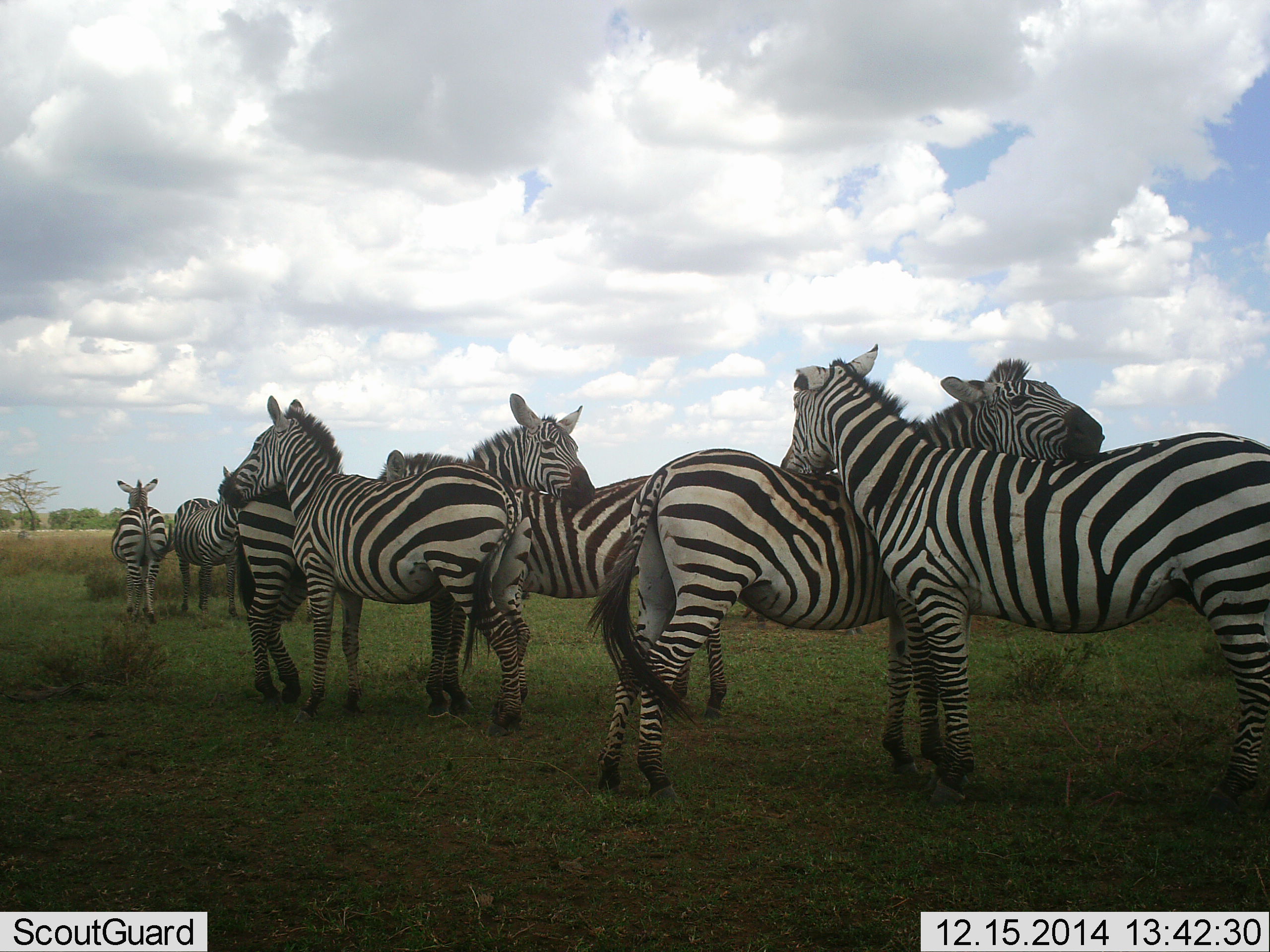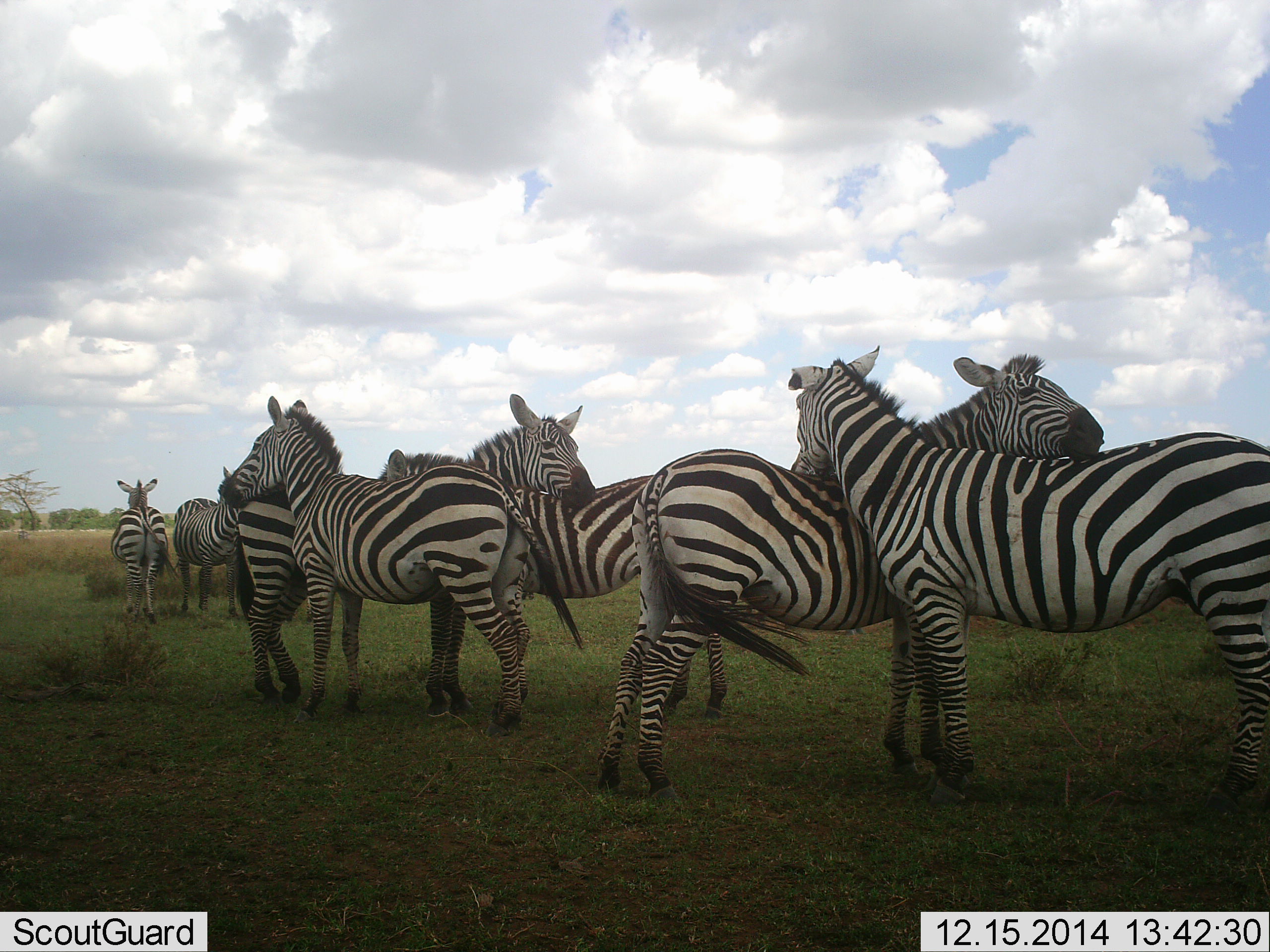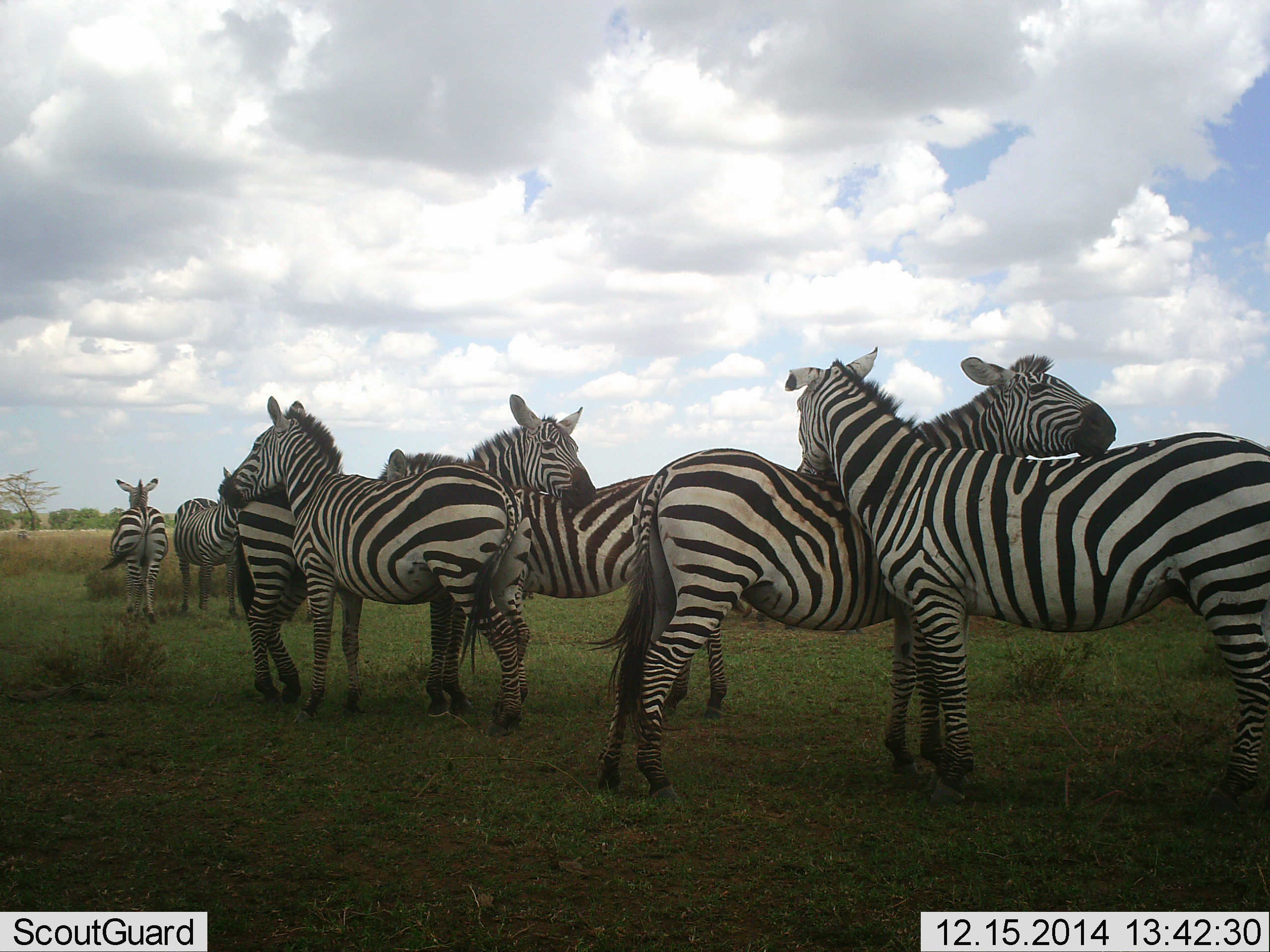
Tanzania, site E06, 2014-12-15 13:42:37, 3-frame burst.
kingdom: Animalia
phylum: Chordata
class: Mammalia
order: Perissodactyla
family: Equidae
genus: Equus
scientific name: Equus quagga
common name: plains zebra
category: zebra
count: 7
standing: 80%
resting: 10%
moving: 0%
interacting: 50%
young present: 0%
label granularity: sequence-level